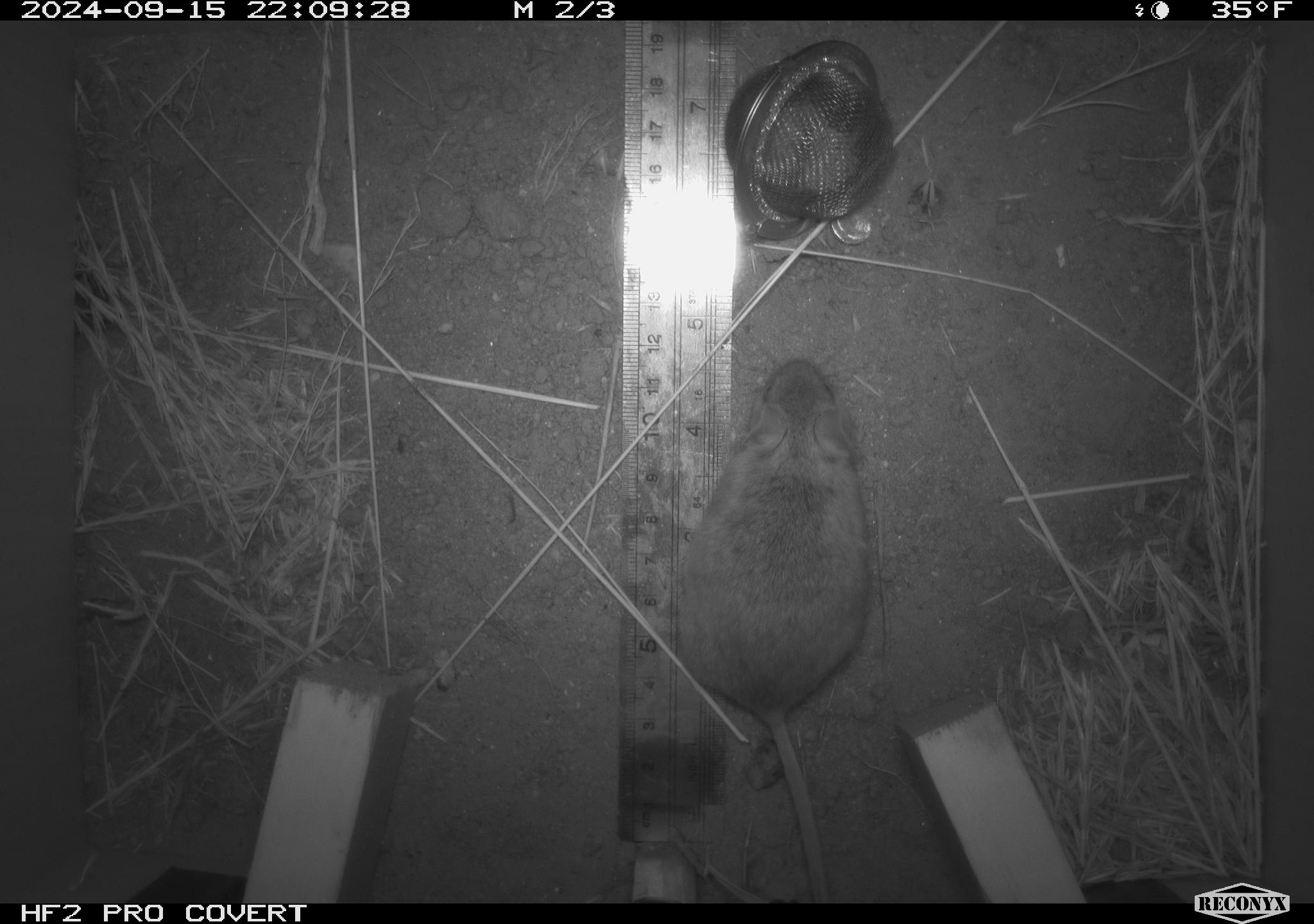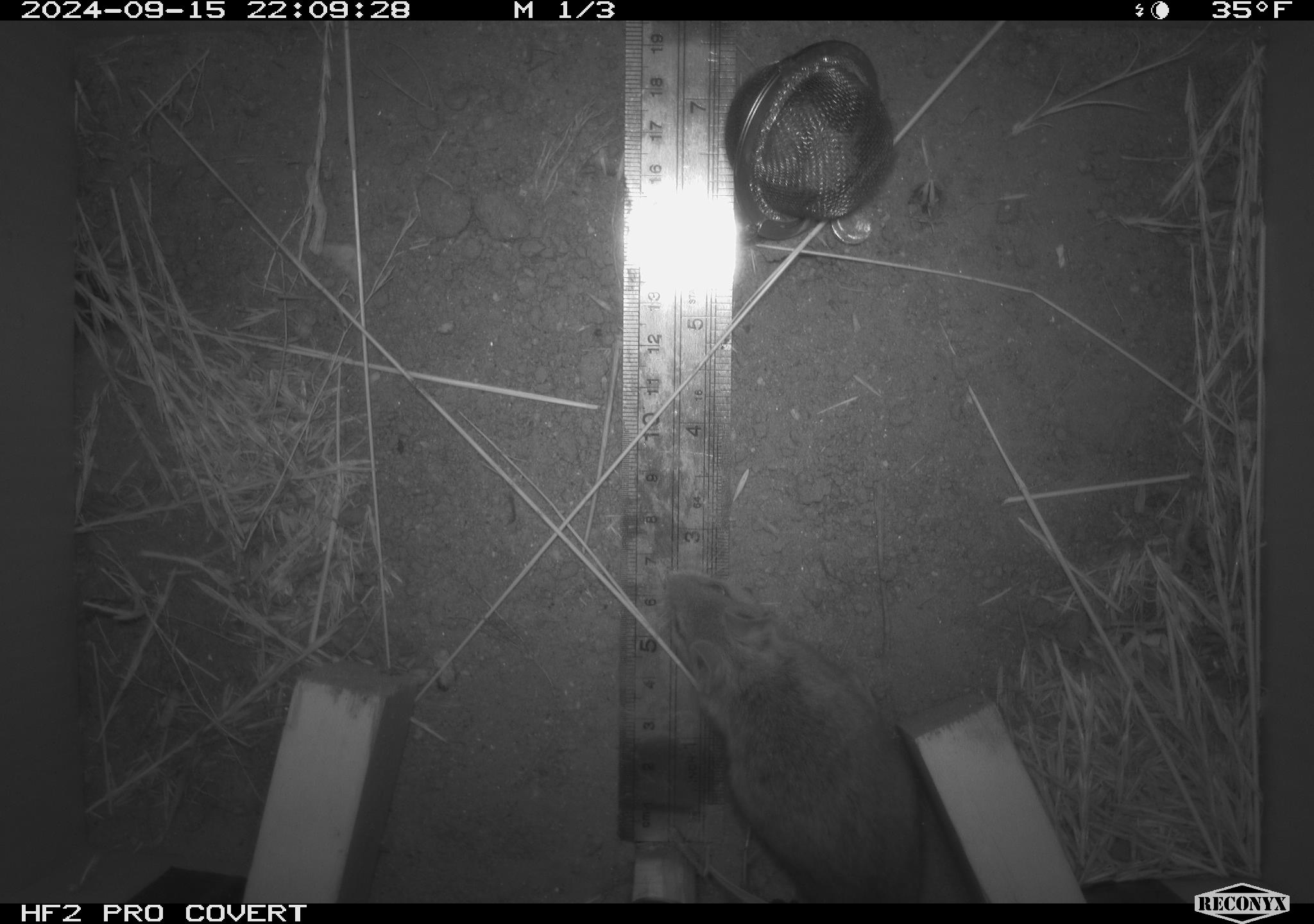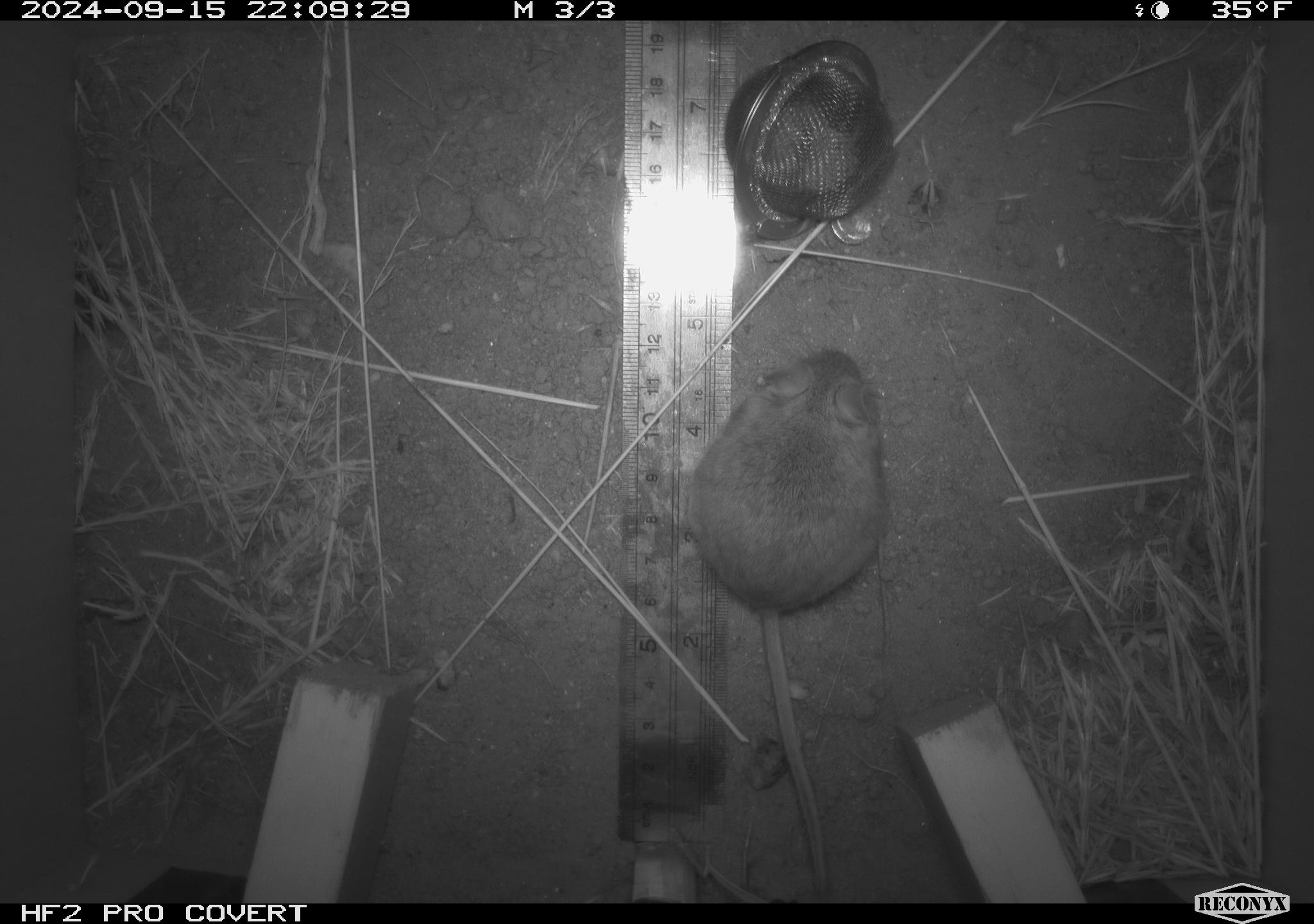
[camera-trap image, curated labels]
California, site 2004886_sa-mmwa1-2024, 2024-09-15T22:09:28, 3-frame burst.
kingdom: Animalia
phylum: Chordata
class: Mammalia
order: Rodentia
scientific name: Rodentia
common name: mouse species